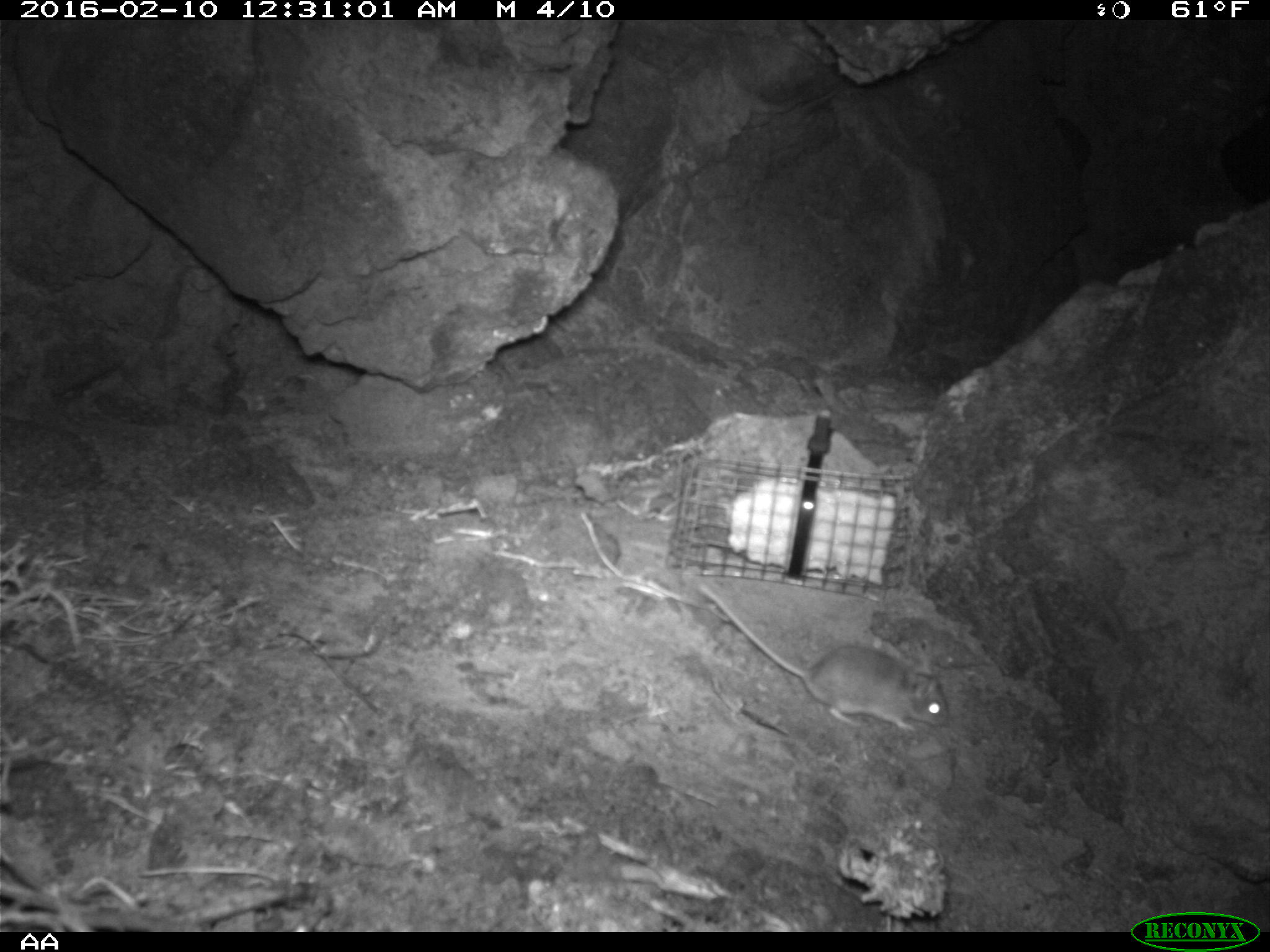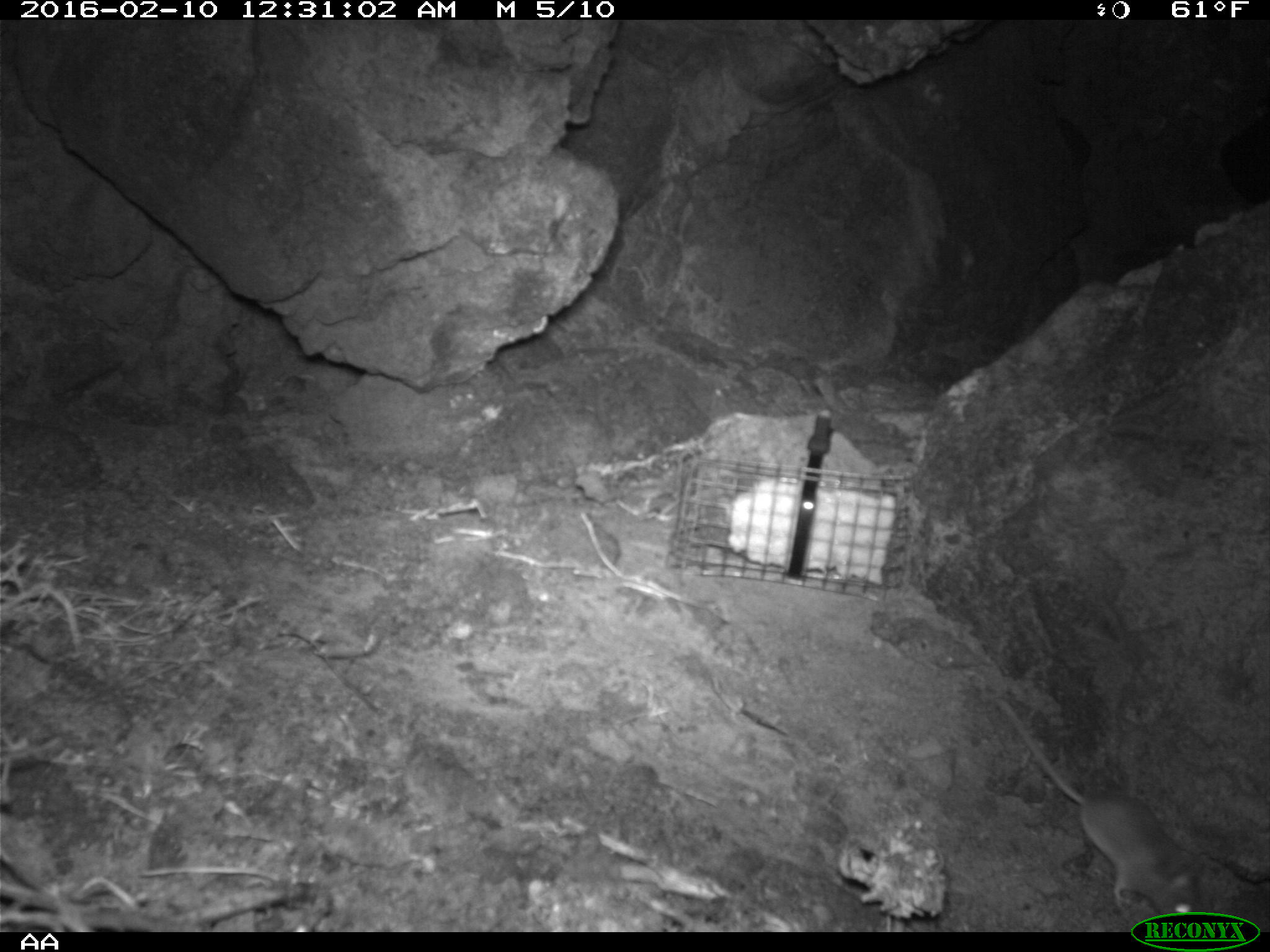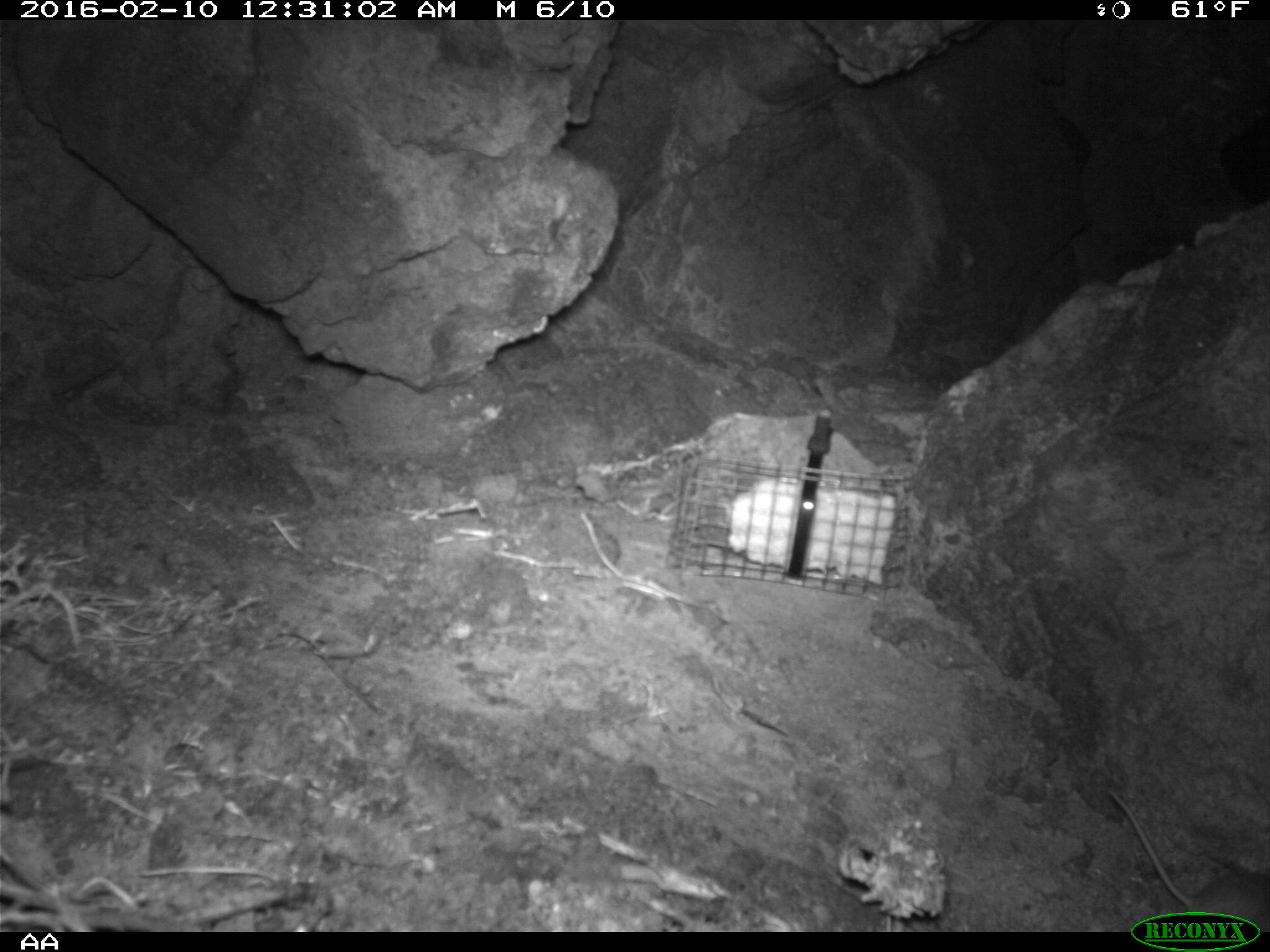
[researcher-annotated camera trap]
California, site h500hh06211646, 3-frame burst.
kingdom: Animalia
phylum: Chordata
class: Mammalia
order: Rodentia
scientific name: Rodentia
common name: rodent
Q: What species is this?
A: Rodent (Rodentia).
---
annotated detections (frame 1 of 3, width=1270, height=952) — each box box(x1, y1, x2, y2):
rodent: box(699, 583, 952, 733)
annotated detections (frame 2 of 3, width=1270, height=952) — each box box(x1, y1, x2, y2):
rodent: box(993, 695, 1200, 918)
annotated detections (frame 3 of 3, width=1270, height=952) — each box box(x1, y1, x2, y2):
rodent: box(1106, 788, 1269, 927)